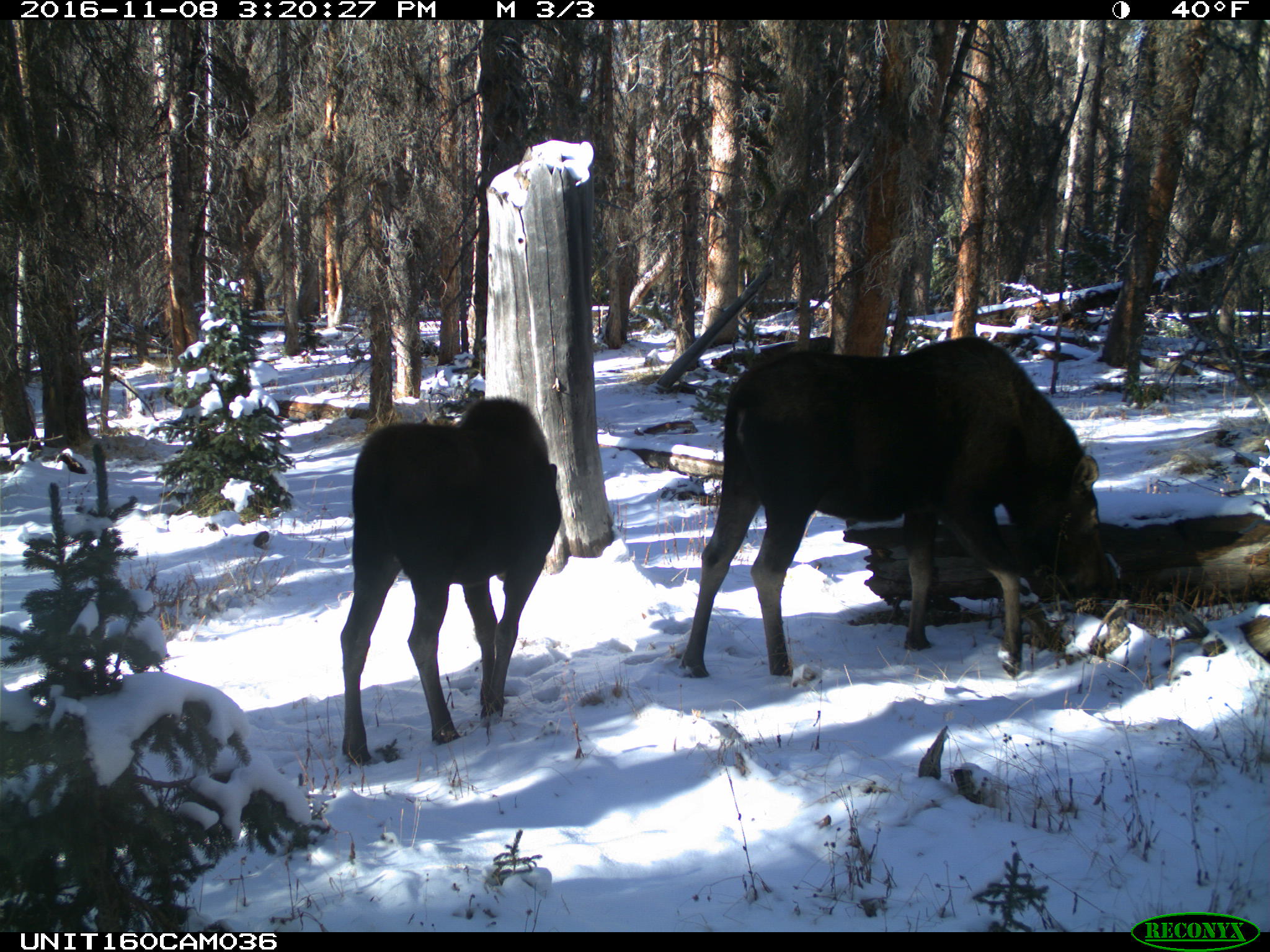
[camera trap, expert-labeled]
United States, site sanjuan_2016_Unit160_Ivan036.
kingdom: Animalia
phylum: Chordata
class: Mammalia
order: Artiodactyla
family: Cervidae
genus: Alces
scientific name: Alces alces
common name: moose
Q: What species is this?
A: Alces alces (moose).